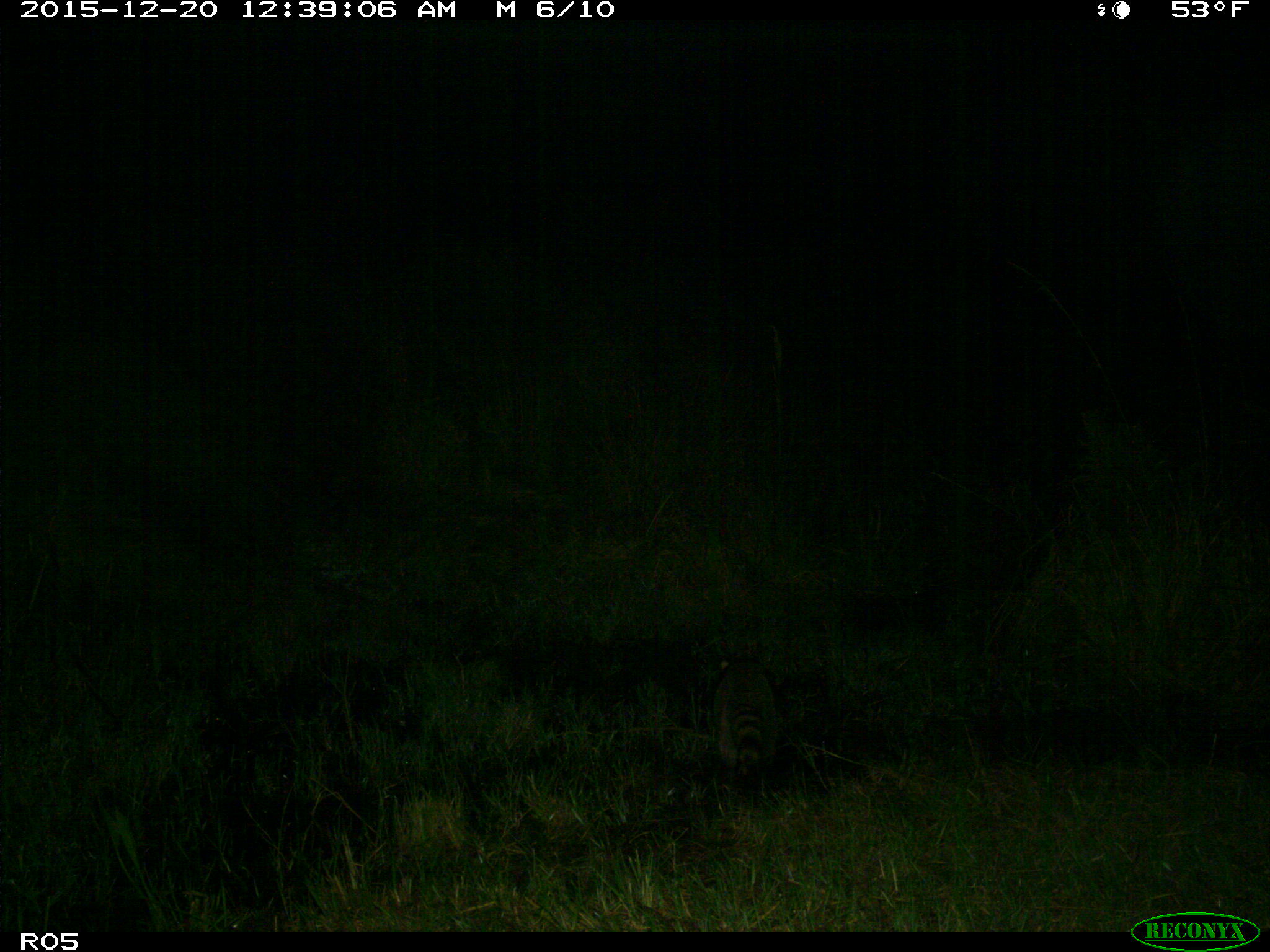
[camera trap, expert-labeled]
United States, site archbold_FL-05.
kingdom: Animalia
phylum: Chordata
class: Mammalia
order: Carnivora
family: Procyonidae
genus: Procyon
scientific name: Procyon lotor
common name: common raccoon